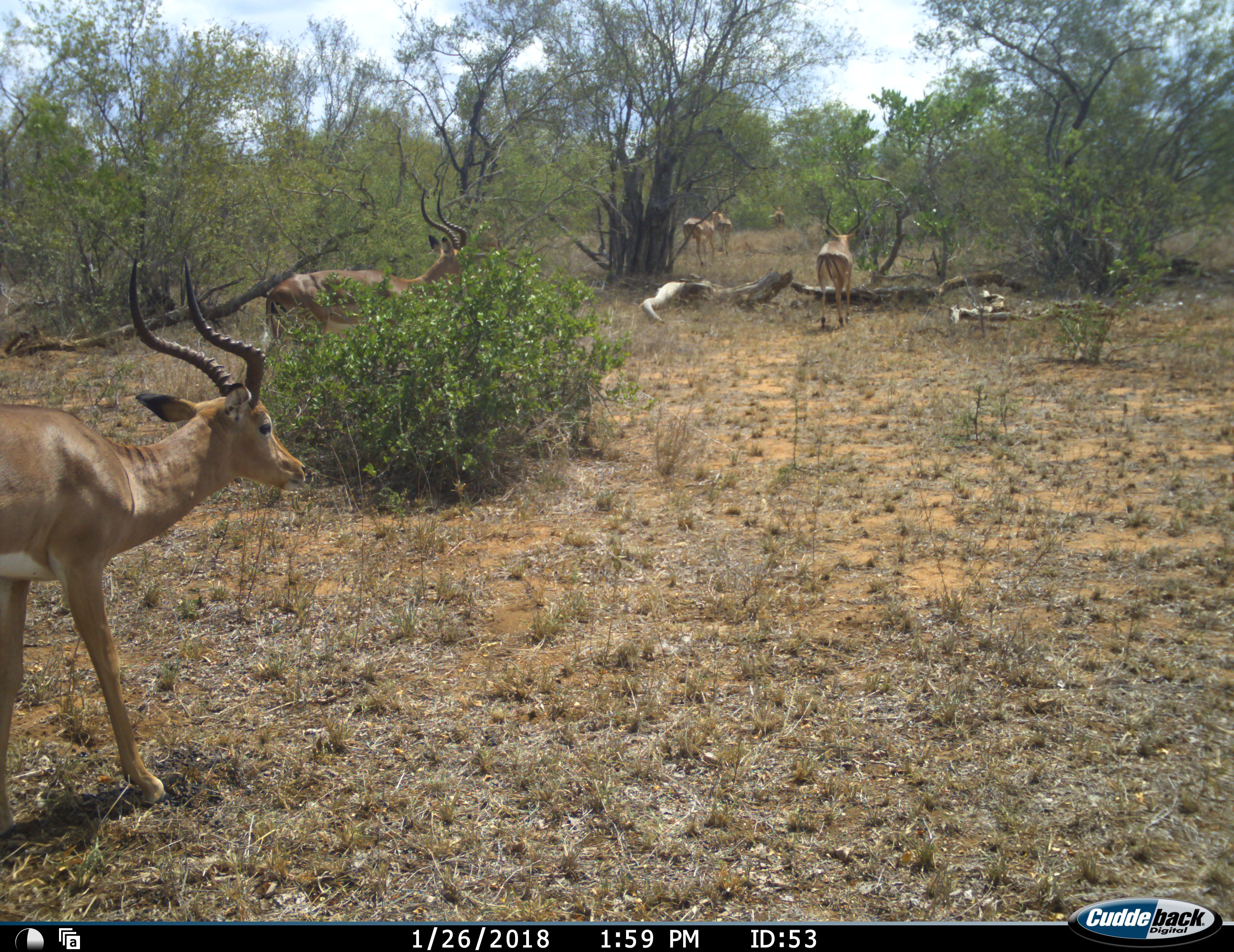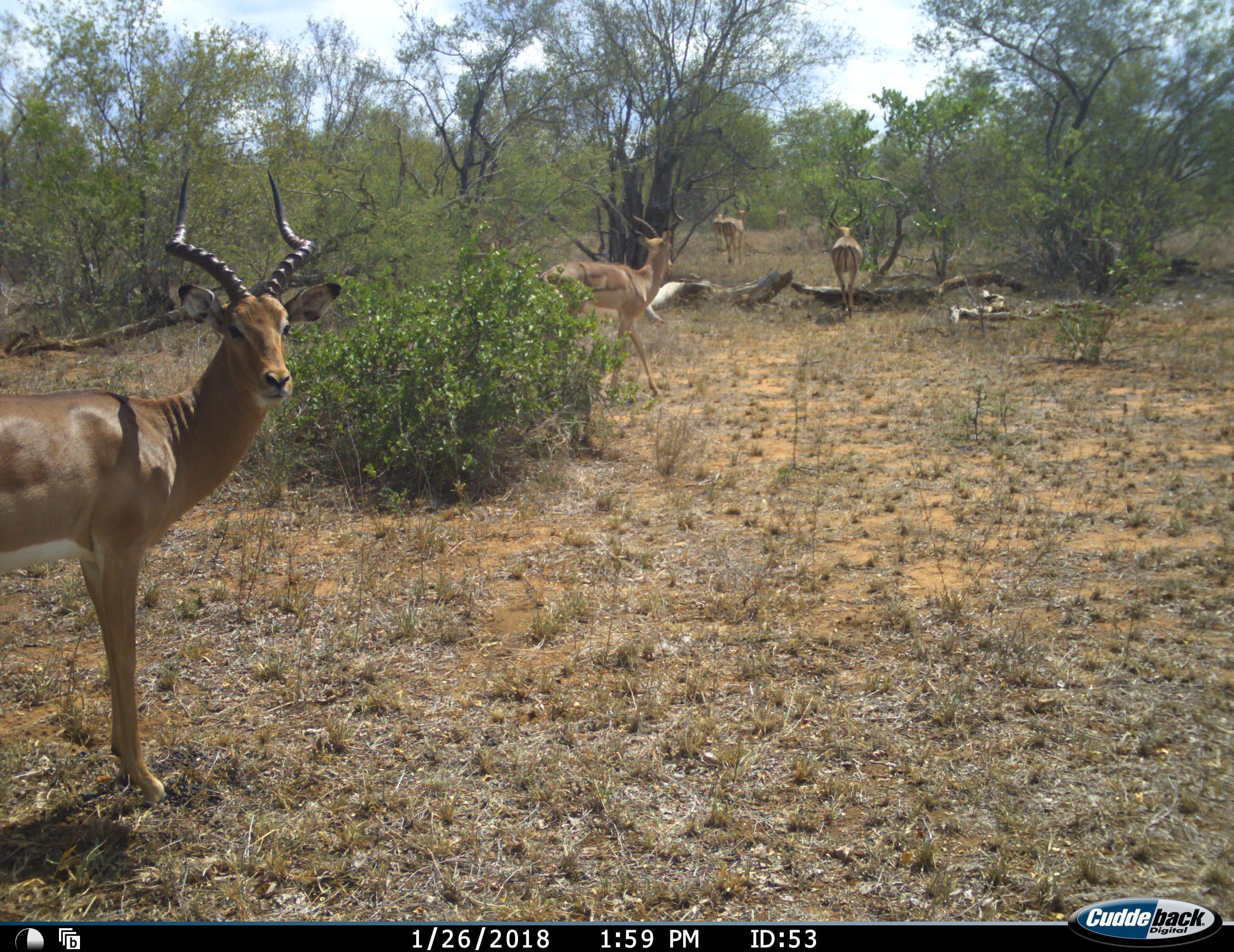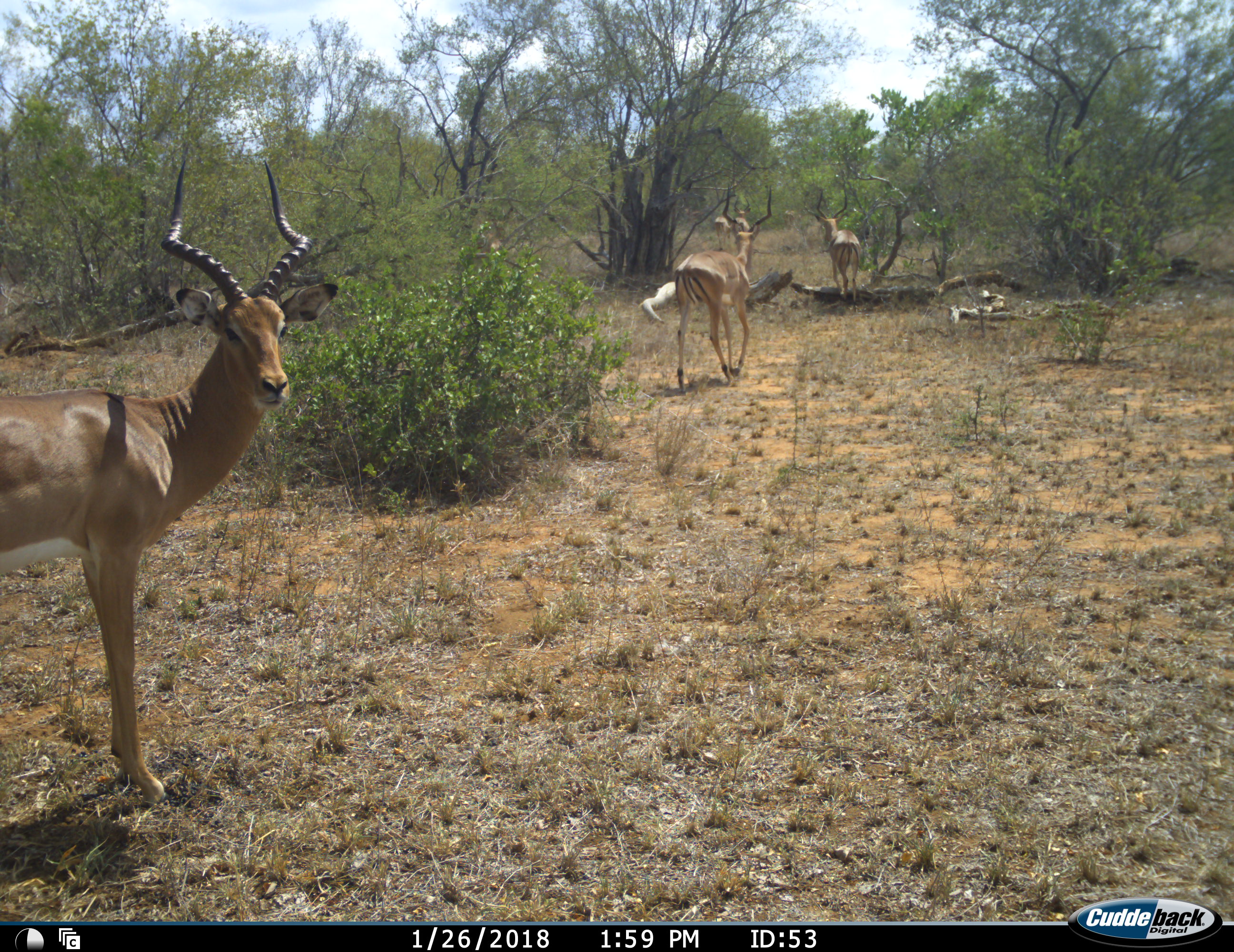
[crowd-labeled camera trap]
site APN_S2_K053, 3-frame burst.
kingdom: Animalia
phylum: Chordata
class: Mammalia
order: Artiodactyla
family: Bovidae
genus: Aepyceros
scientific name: Aepyceros melampus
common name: impala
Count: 6.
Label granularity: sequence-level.